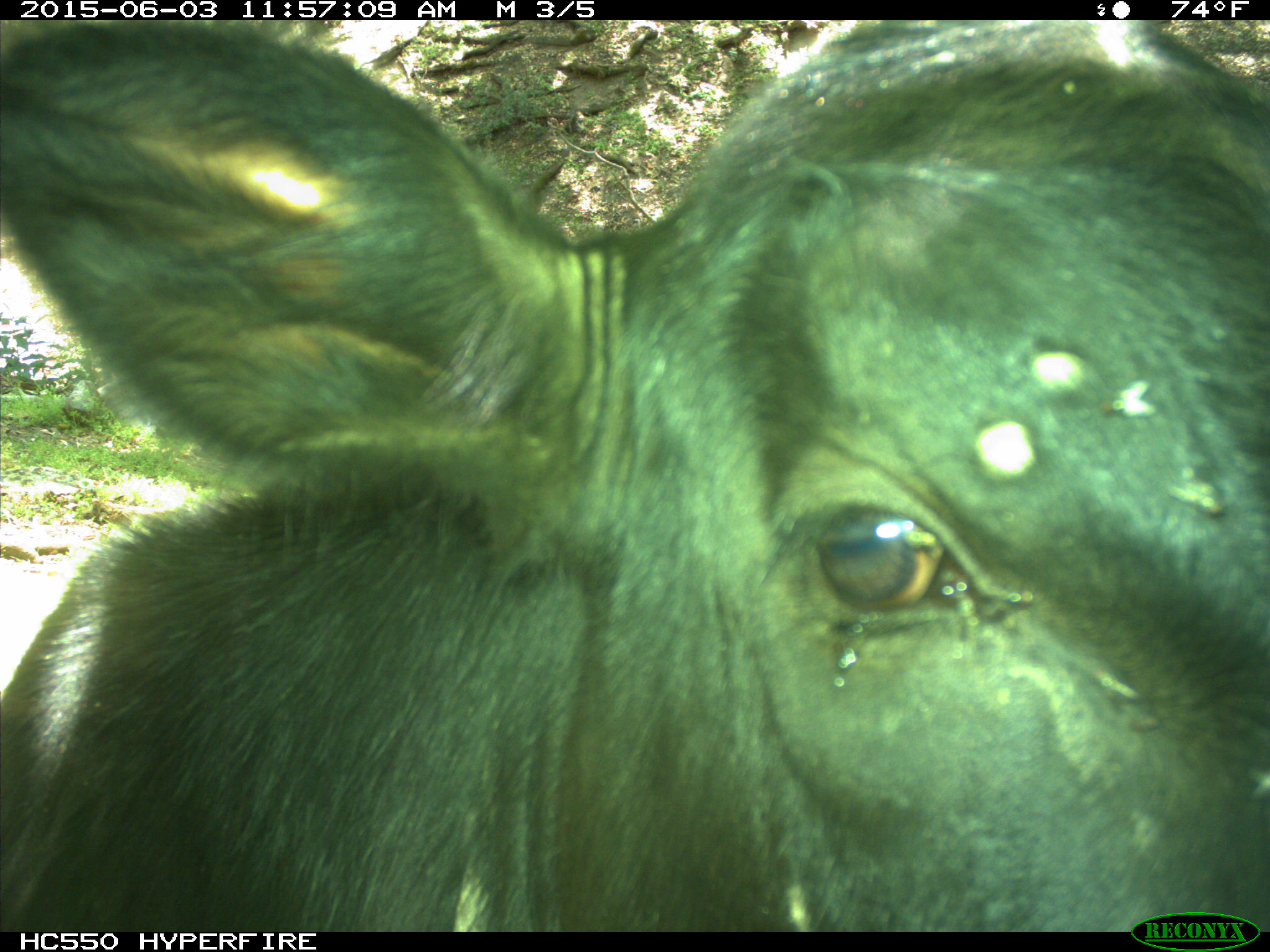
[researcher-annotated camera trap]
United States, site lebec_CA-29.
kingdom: Animalia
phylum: Chordata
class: Mammalia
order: Artiodactyla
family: Bovidae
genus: Bos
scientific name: Bos taurus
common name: domestic cow